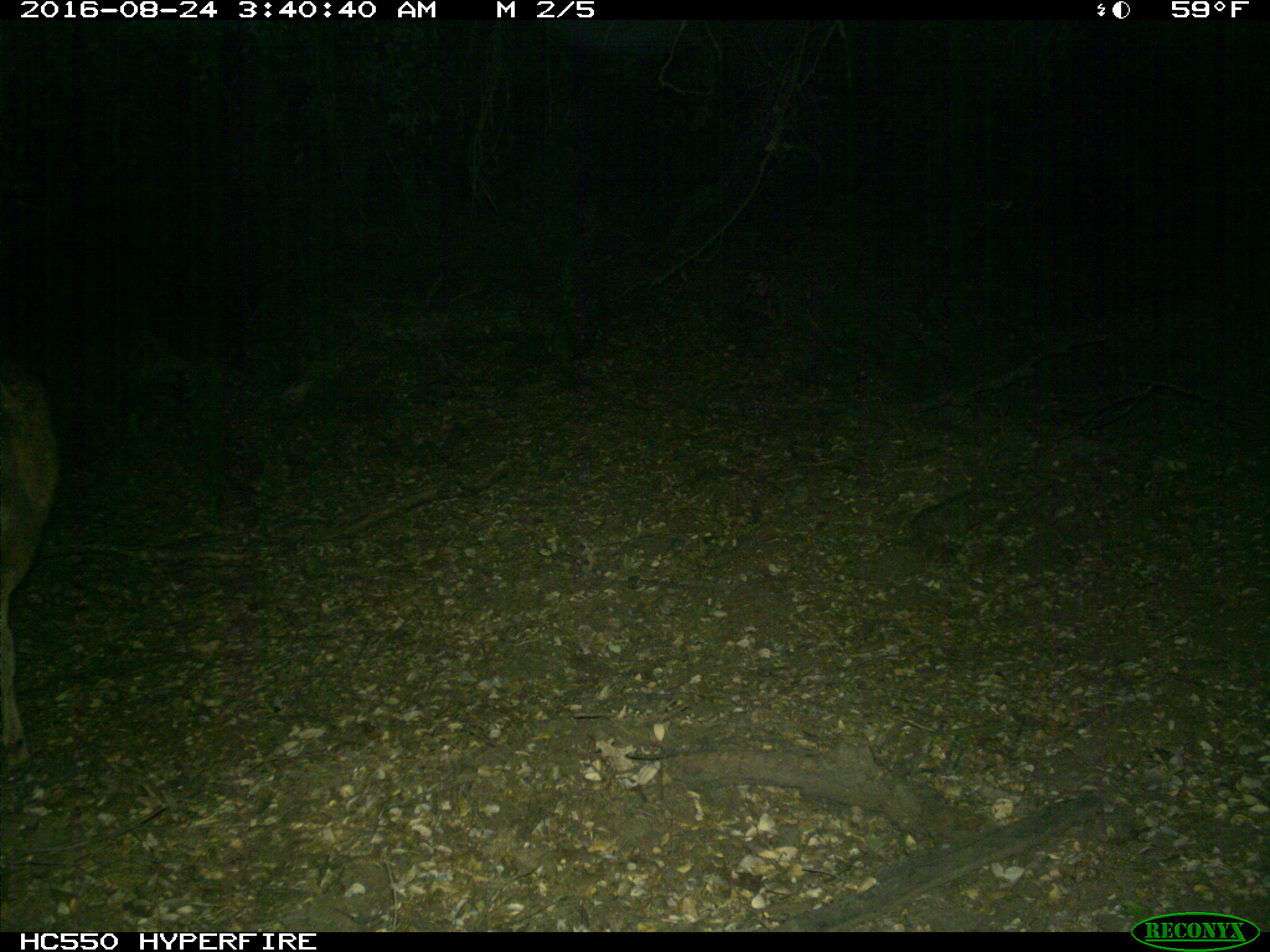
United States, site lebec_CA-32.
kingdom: Animalia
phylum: Chordata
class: Mammalia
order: Artiodactyla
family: Cervidae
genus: Odocoileus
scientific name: Odocoileus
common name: deer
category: unidentified deer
Unidentified deer (deer) (Odocoileus).